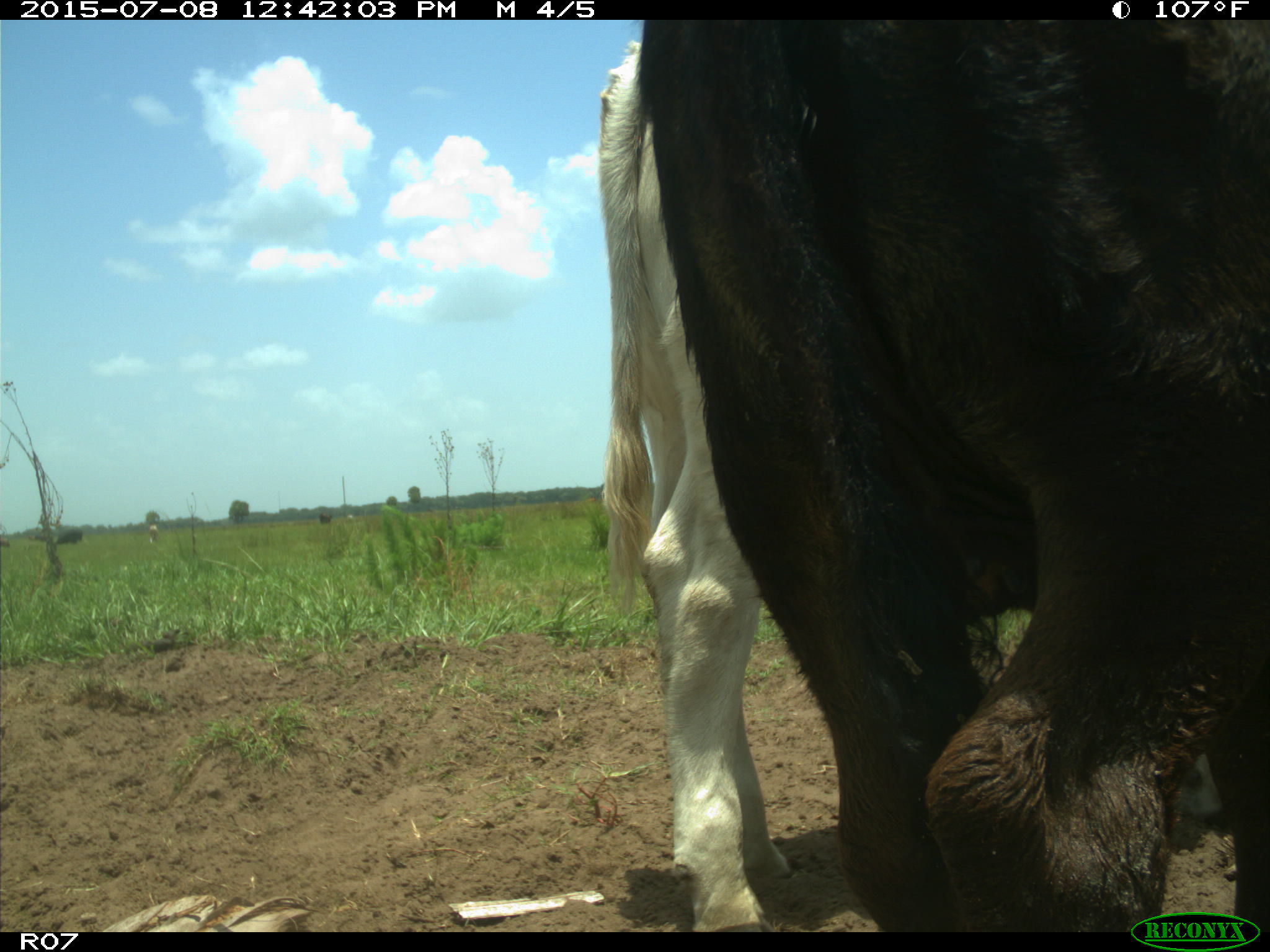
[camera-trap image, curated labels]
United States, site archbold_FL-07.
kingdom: Animalia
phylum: Chordata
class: Mammalia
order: Artiodactyla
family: Bovidae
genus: Bos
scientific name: Bos taurus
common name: domestic cow